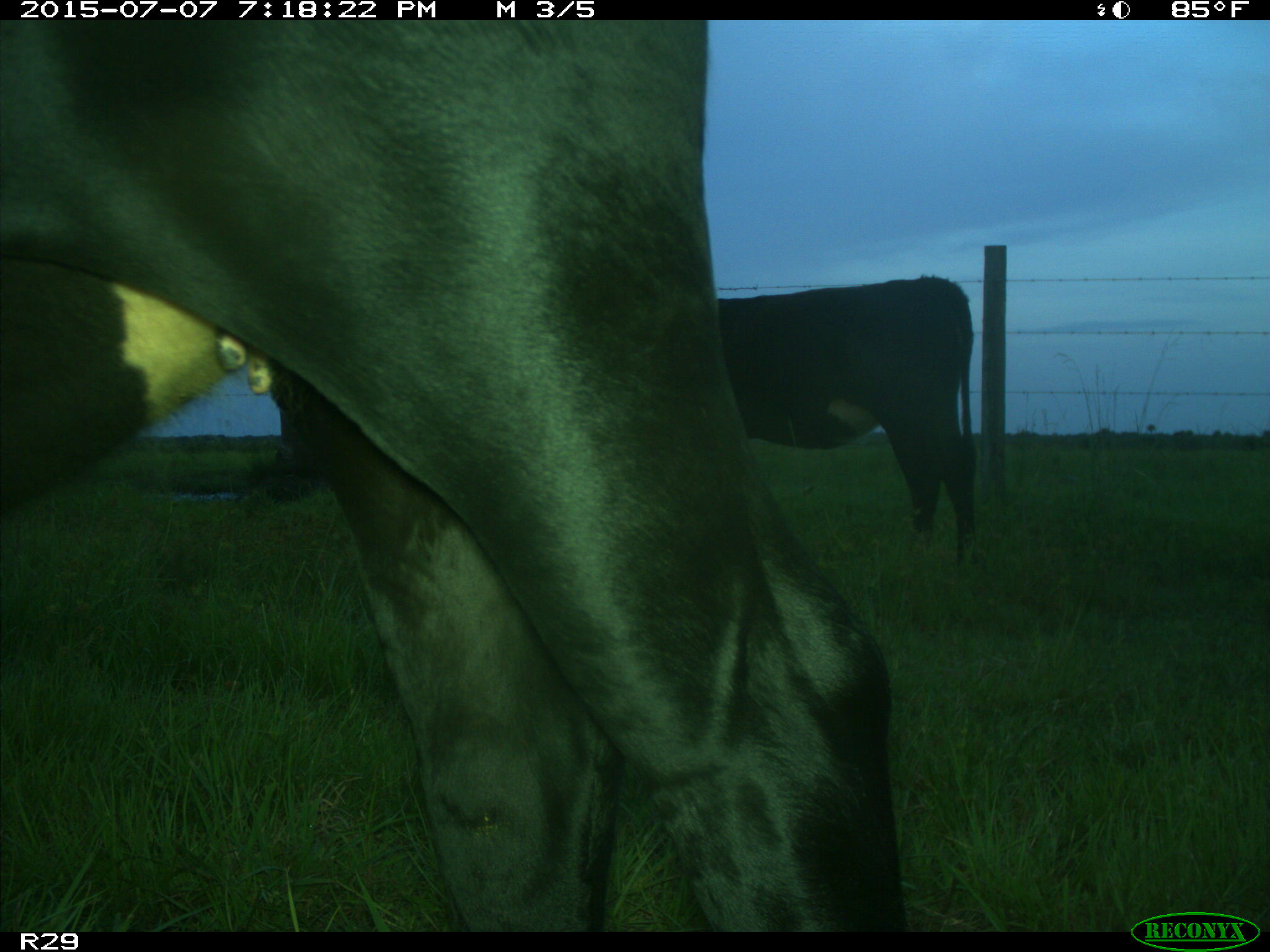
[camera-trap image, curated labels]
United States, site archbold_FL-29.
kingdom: Animalia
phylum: Chordata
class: Mammalia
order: Artiodactyla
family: Bovidae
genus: Bos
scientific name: Bos taurus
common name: domestic cow